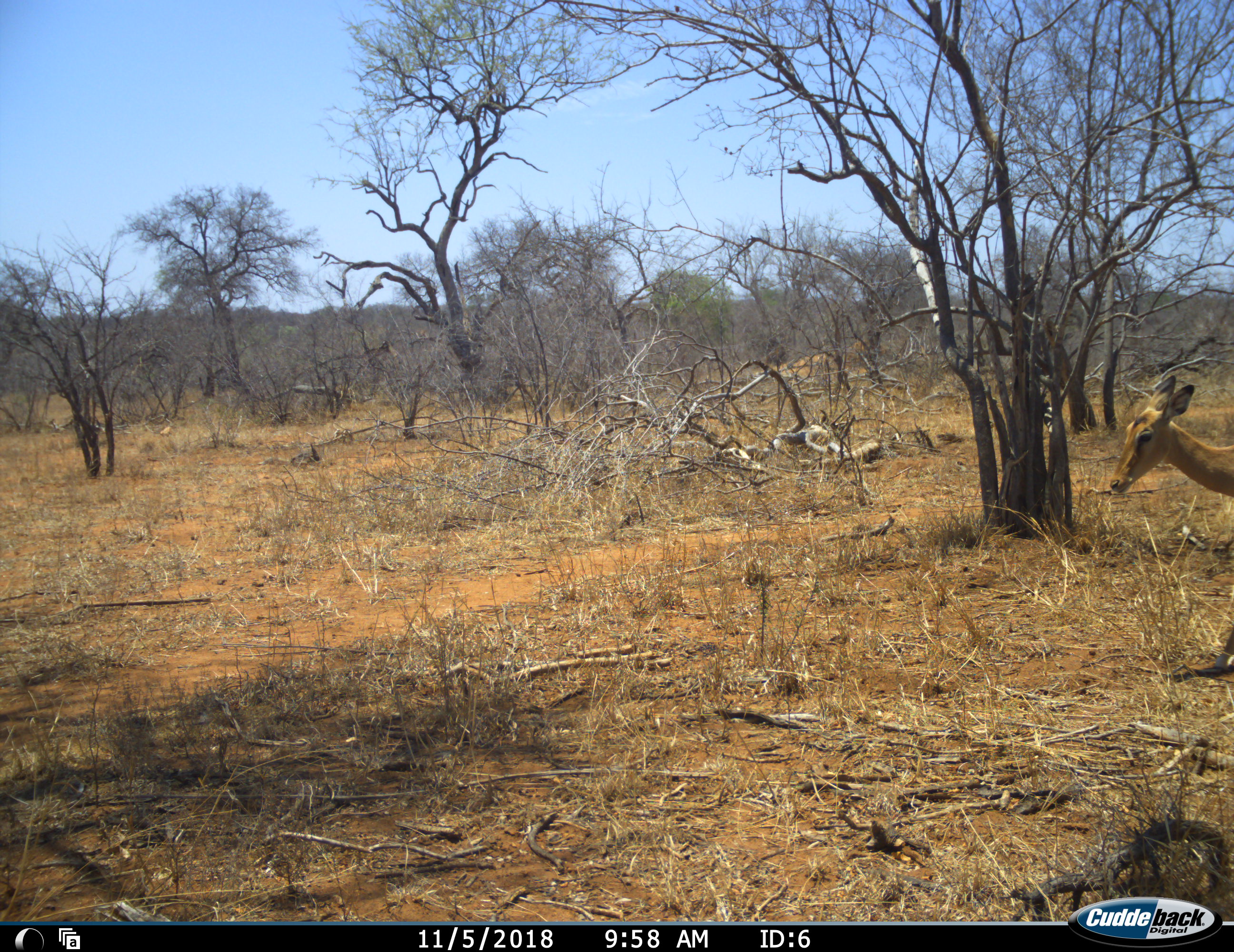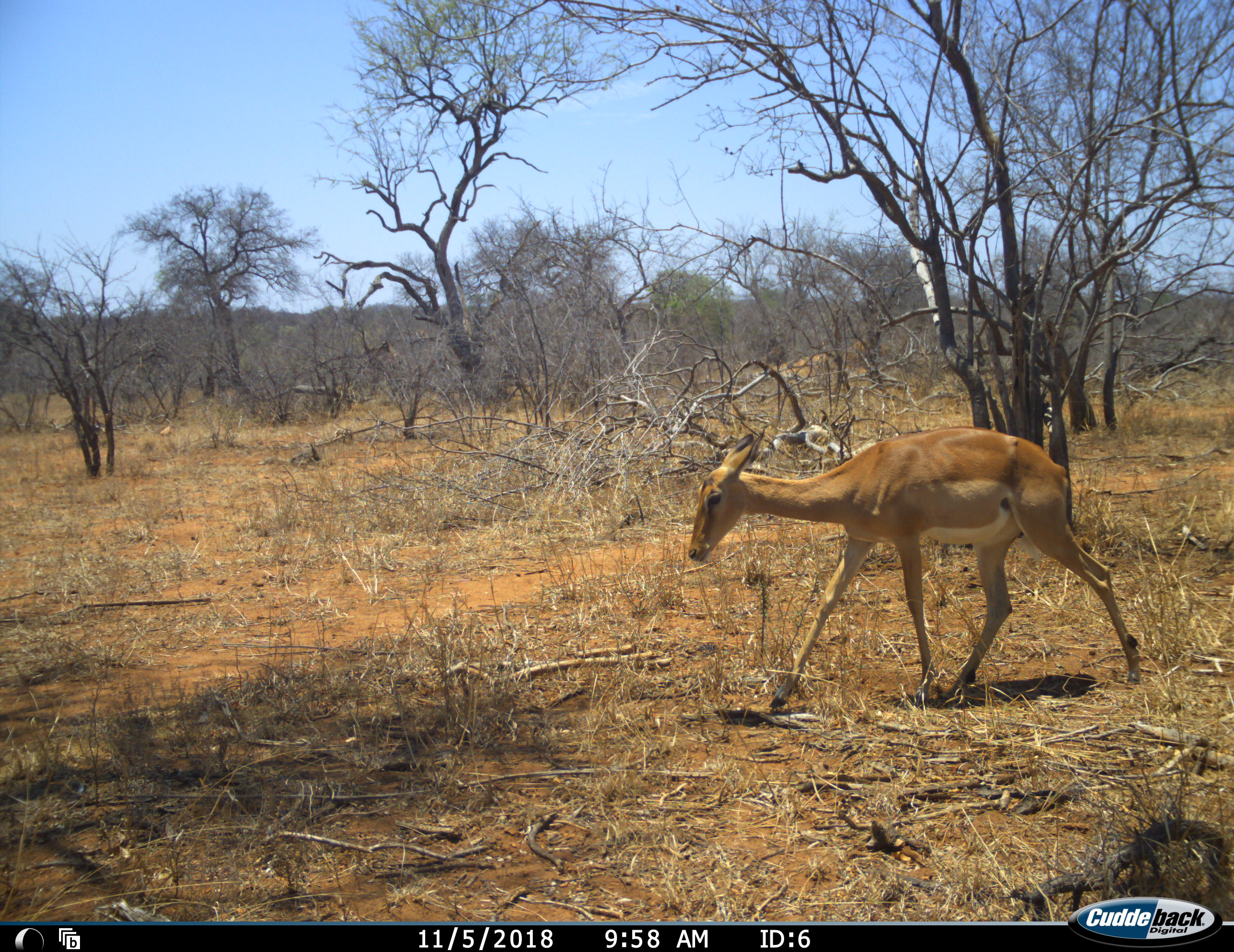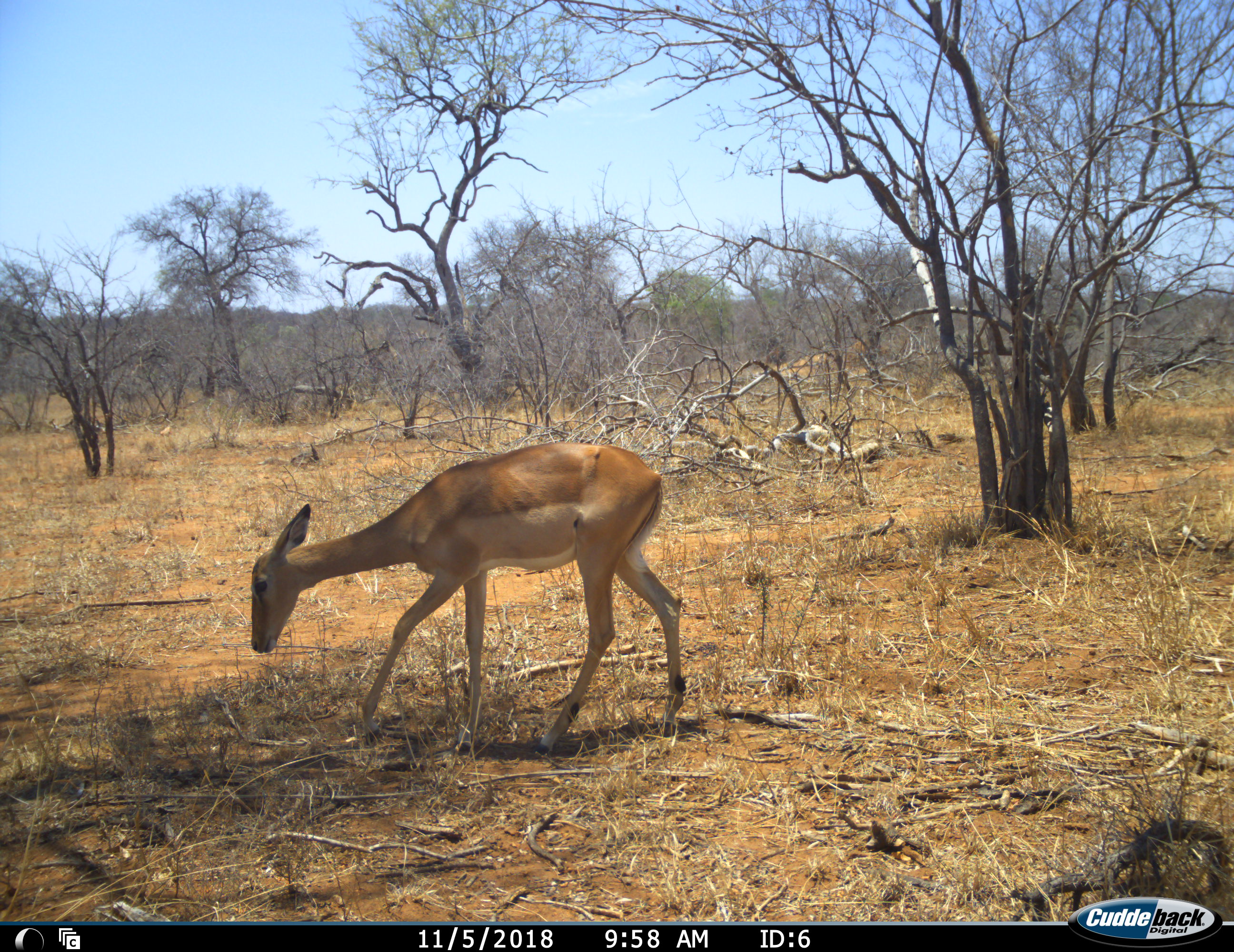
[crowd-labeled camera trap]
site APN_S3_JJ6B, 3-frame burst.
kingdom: Animalia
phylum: Chordata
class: Mammalia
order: Artiodactyla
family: Bovidae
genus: Aepyceros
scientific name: Aepyceros melampus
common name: impala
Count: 1.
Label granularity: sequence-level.